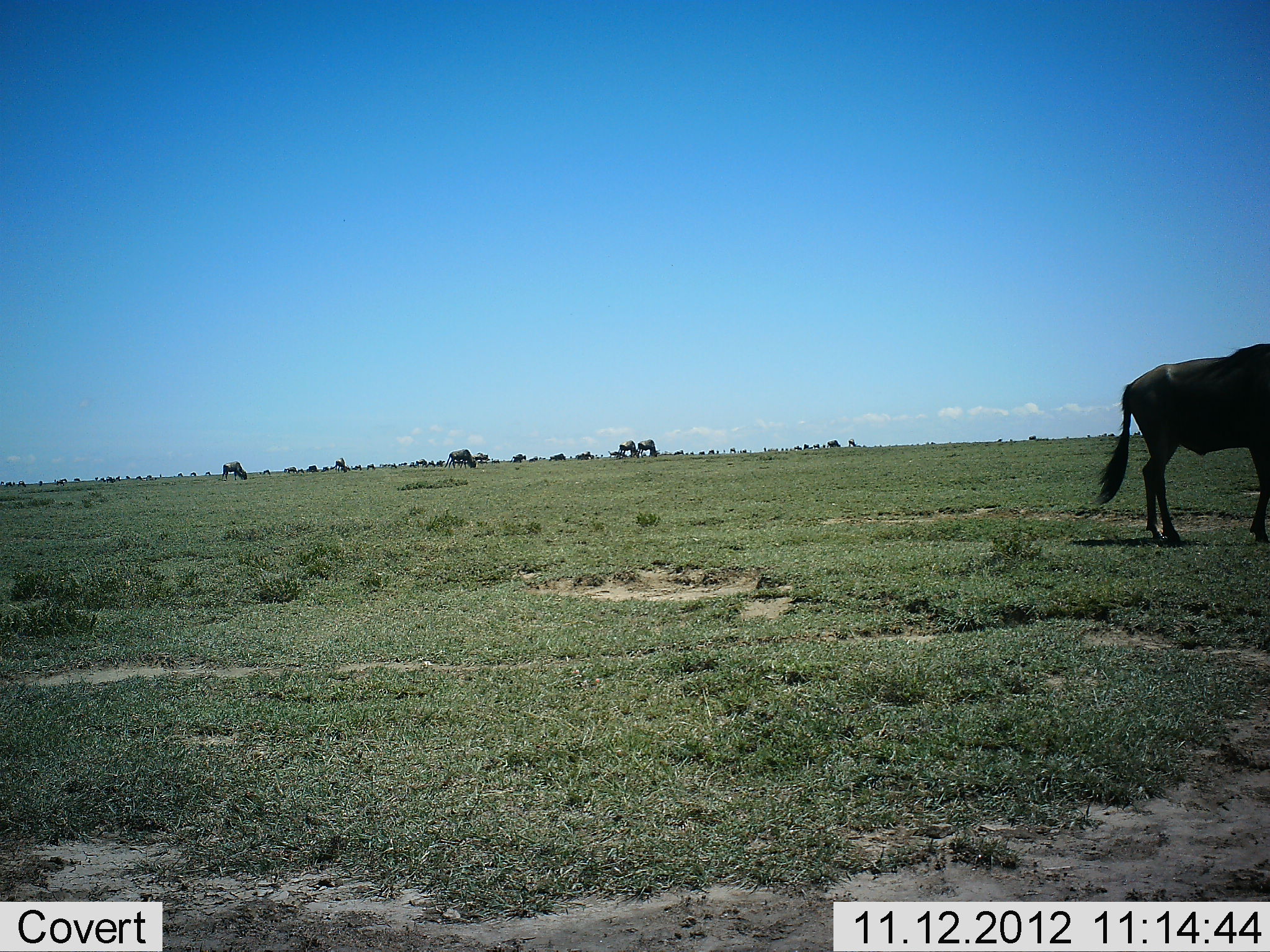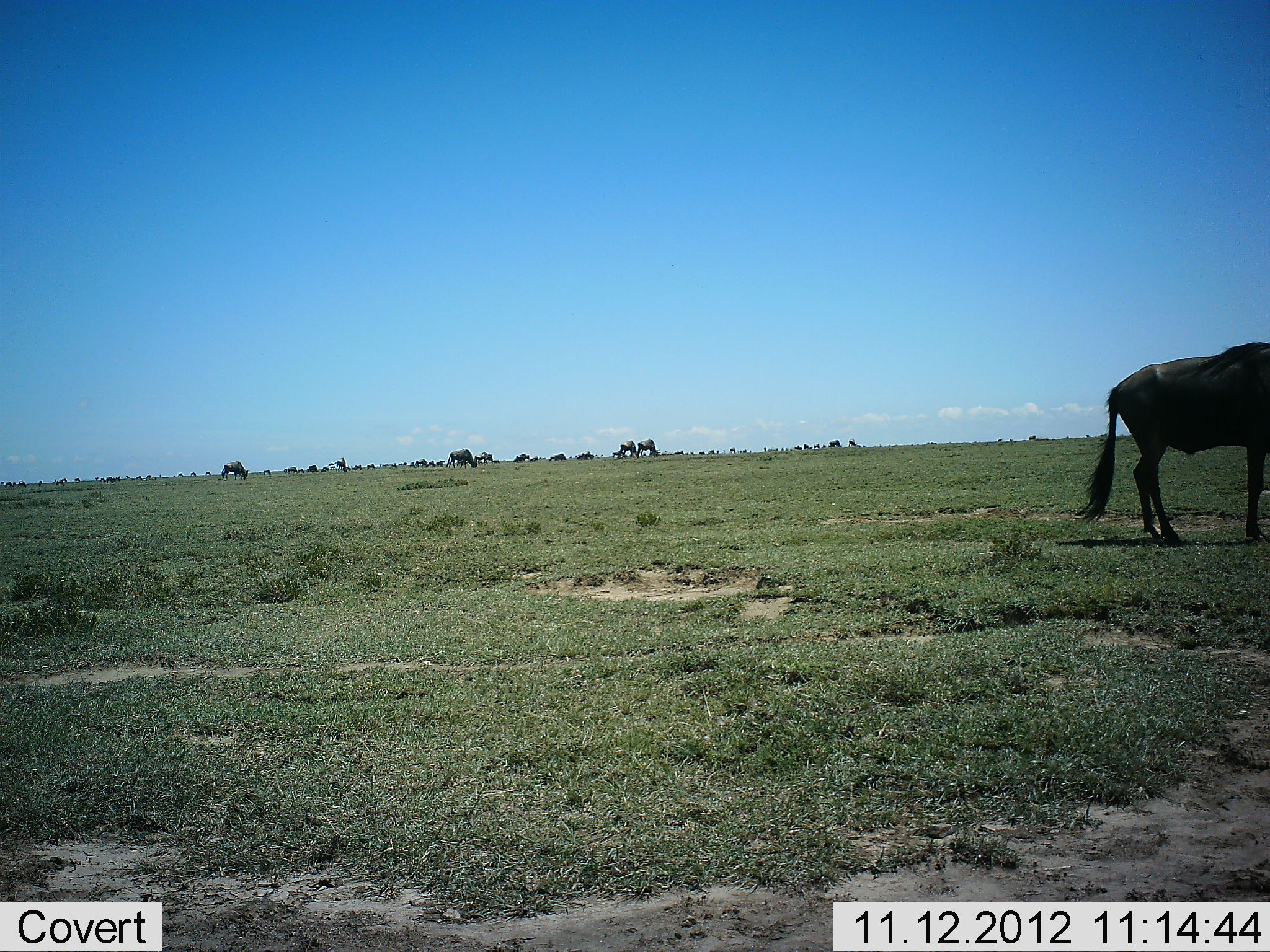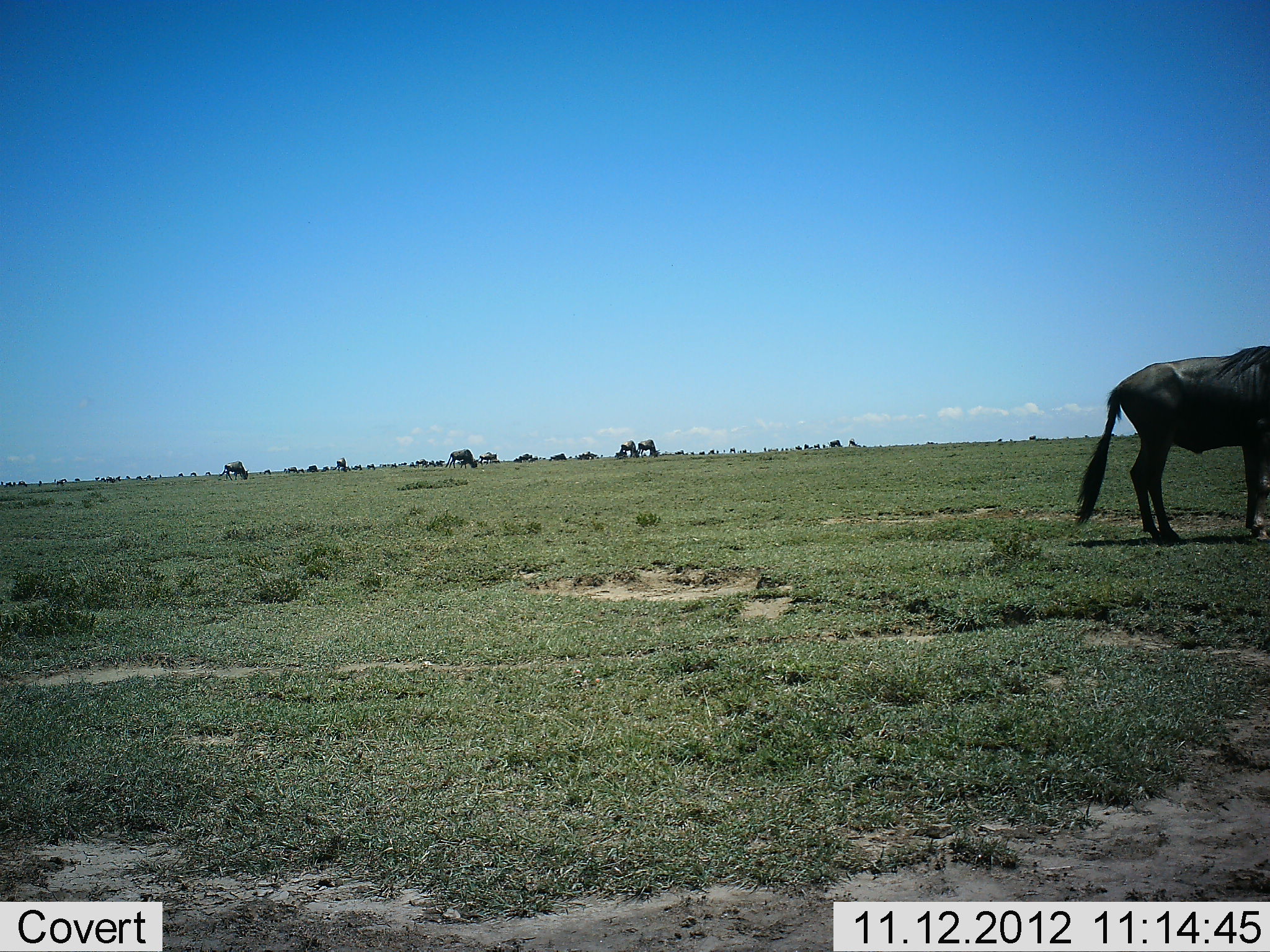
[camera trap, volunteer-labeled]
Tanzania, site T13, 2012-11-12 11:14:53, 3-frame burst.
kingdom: Animalia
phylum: Chordata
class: Mammalia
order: Artiodactyla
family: Bovidae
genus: Connochaetes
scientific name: Connochaetes taurinus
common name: blue wildebeest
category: wildebeest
Wildebeest (blue wildebeest) (Connochaetes taurinus), count 11-50. Behavior (volunteer vote fractions): standing 80%, resting 0%, moving 40%, interacting 0%. Young present (vote fraction): 0%. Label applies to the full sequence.